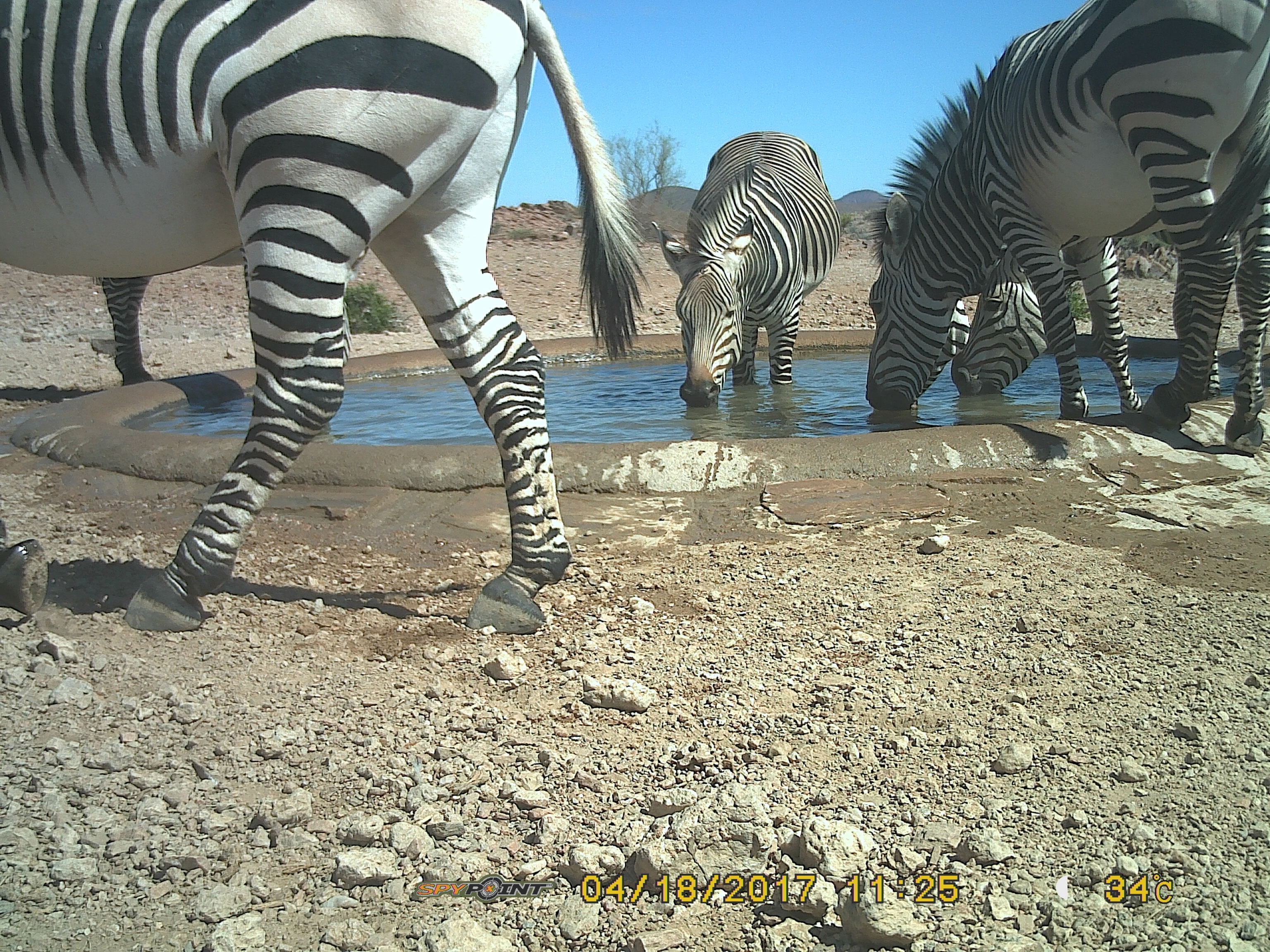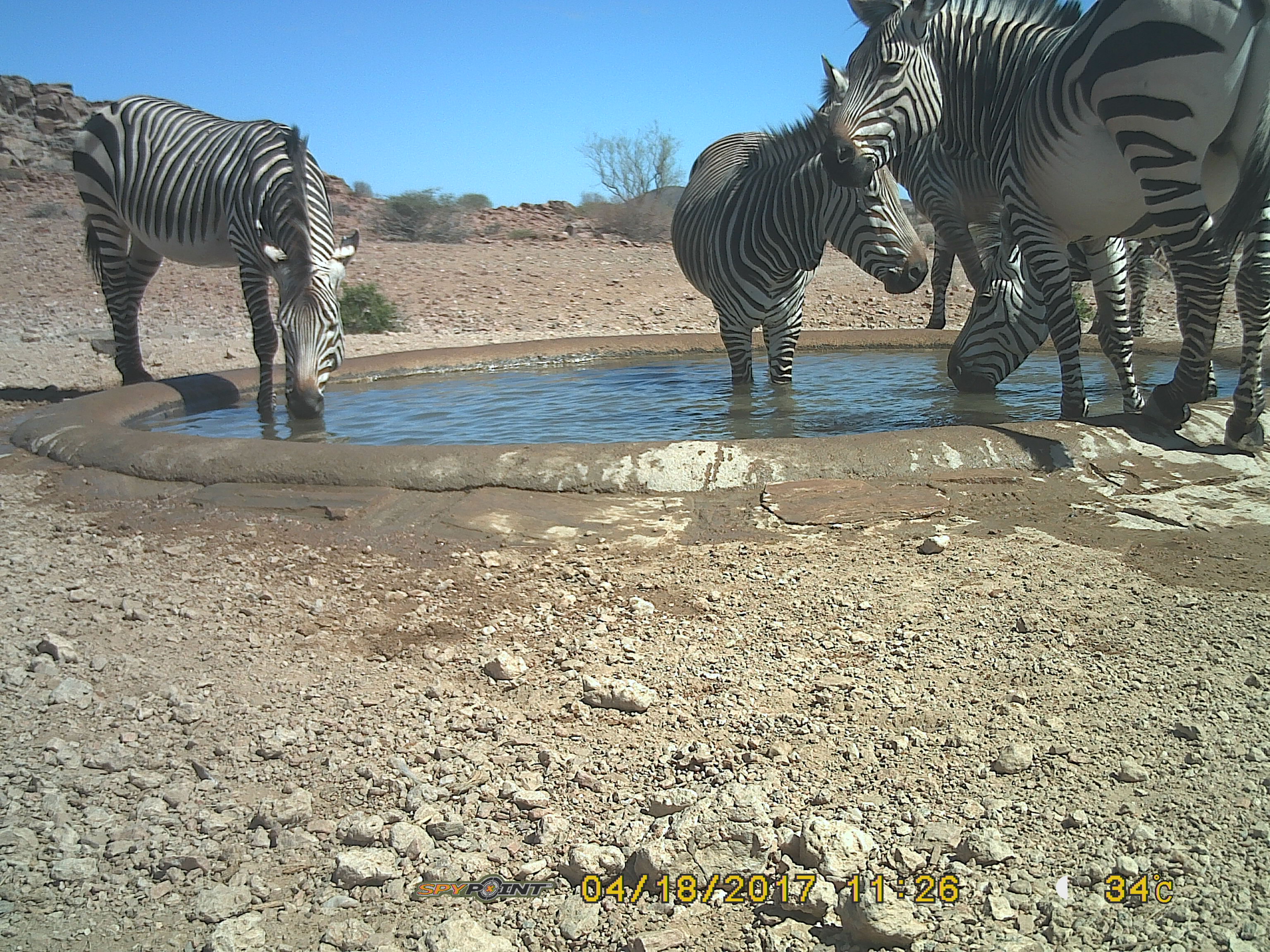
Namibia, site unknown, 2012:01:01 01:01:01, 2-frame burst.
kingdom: Animalia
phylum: Chordata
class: Mammalia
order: Perissodactyla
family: Equidae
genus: Equus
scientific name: Equus zebra hartmannae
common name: hartmann's mountain zebra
Equus zebra hartmannae (hartmann's mountain zebra).